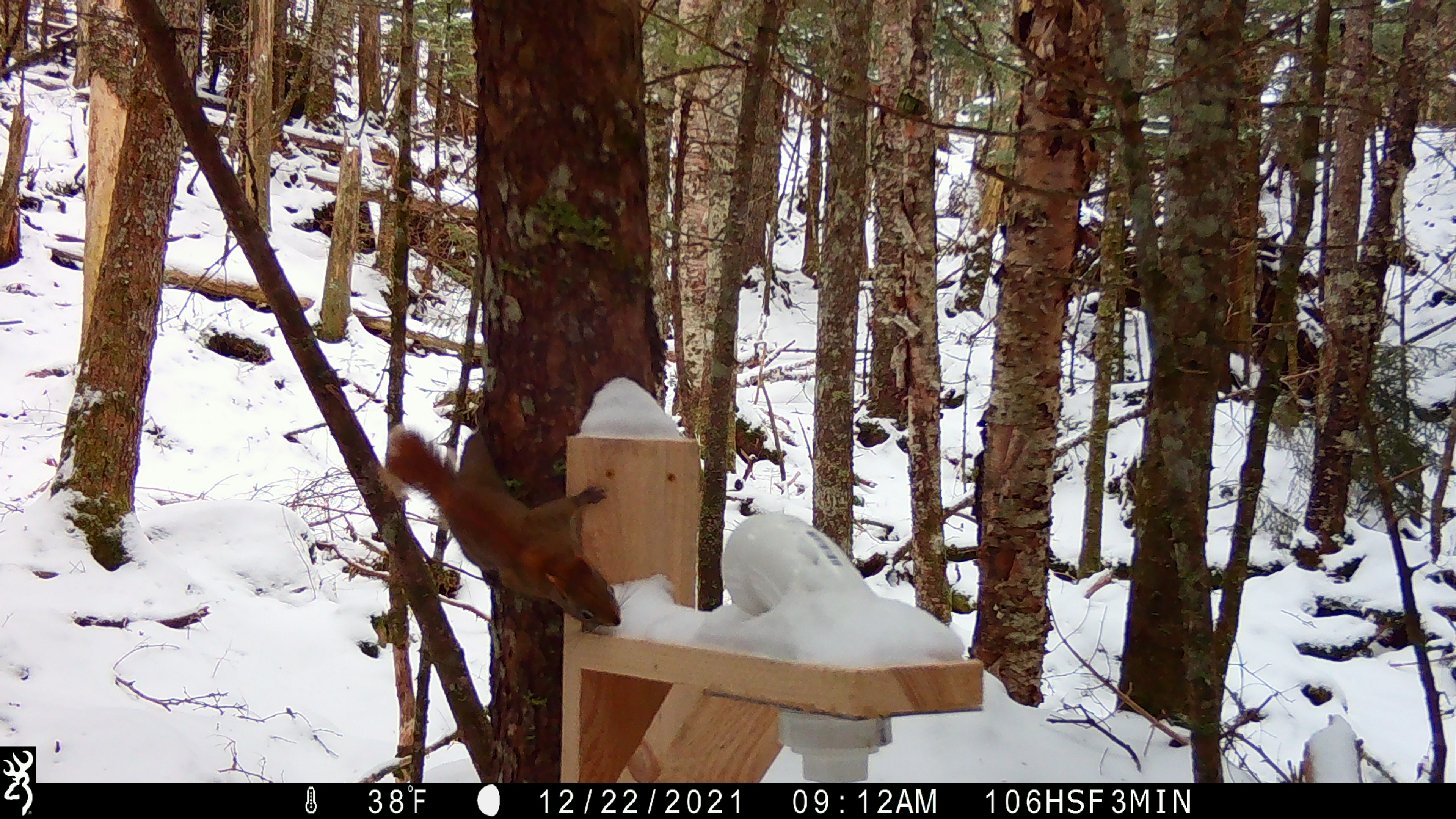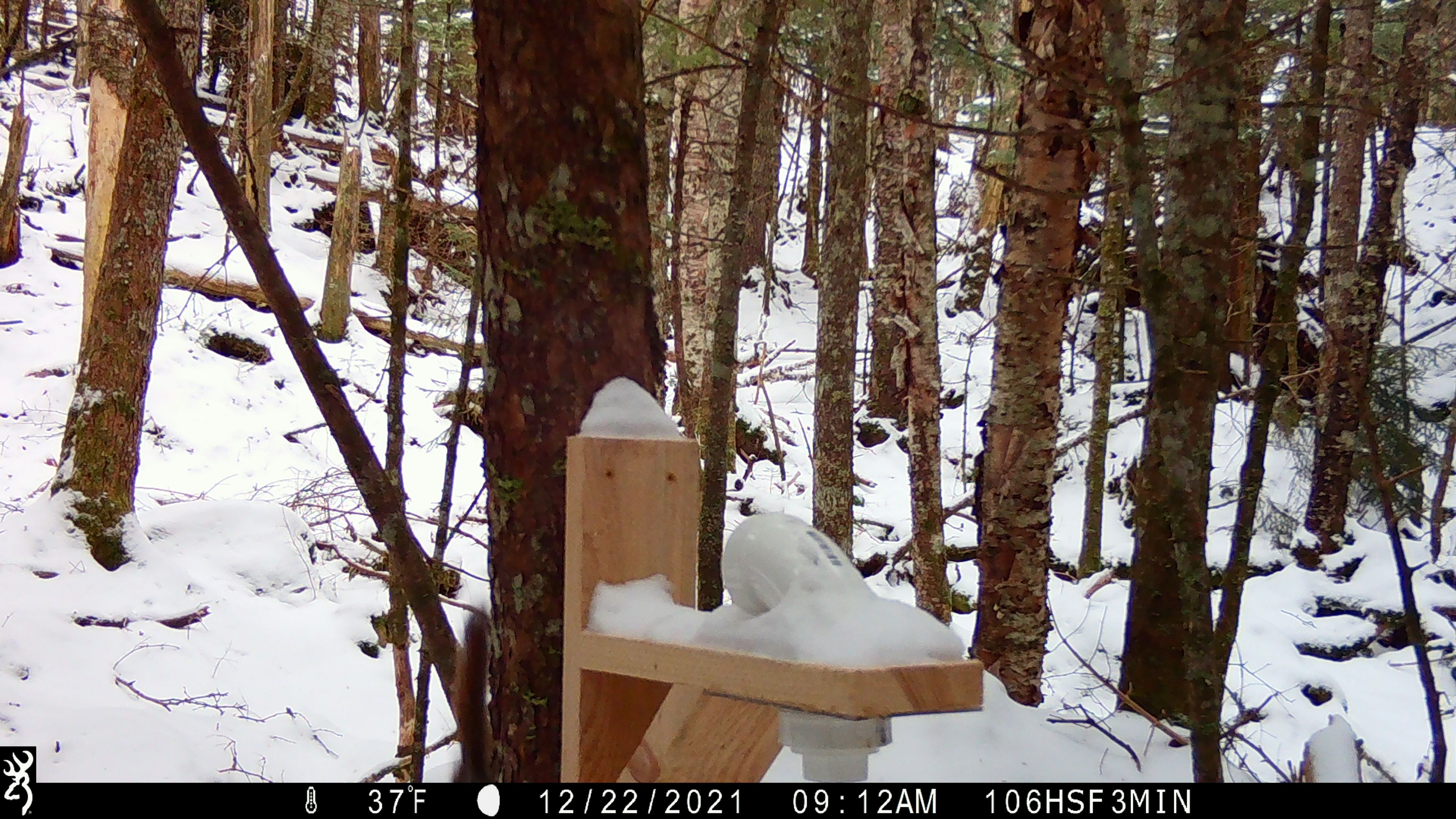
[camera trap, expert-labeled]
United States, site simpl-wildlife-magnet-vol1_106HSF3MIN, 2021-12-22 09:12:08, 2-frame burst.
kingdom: Animalia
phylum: Chordata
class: Mammalia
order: Rodentia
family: Sciuridae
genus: Tamiasciurus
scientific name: Tamiasciurus hudsonicus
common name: red squirrel